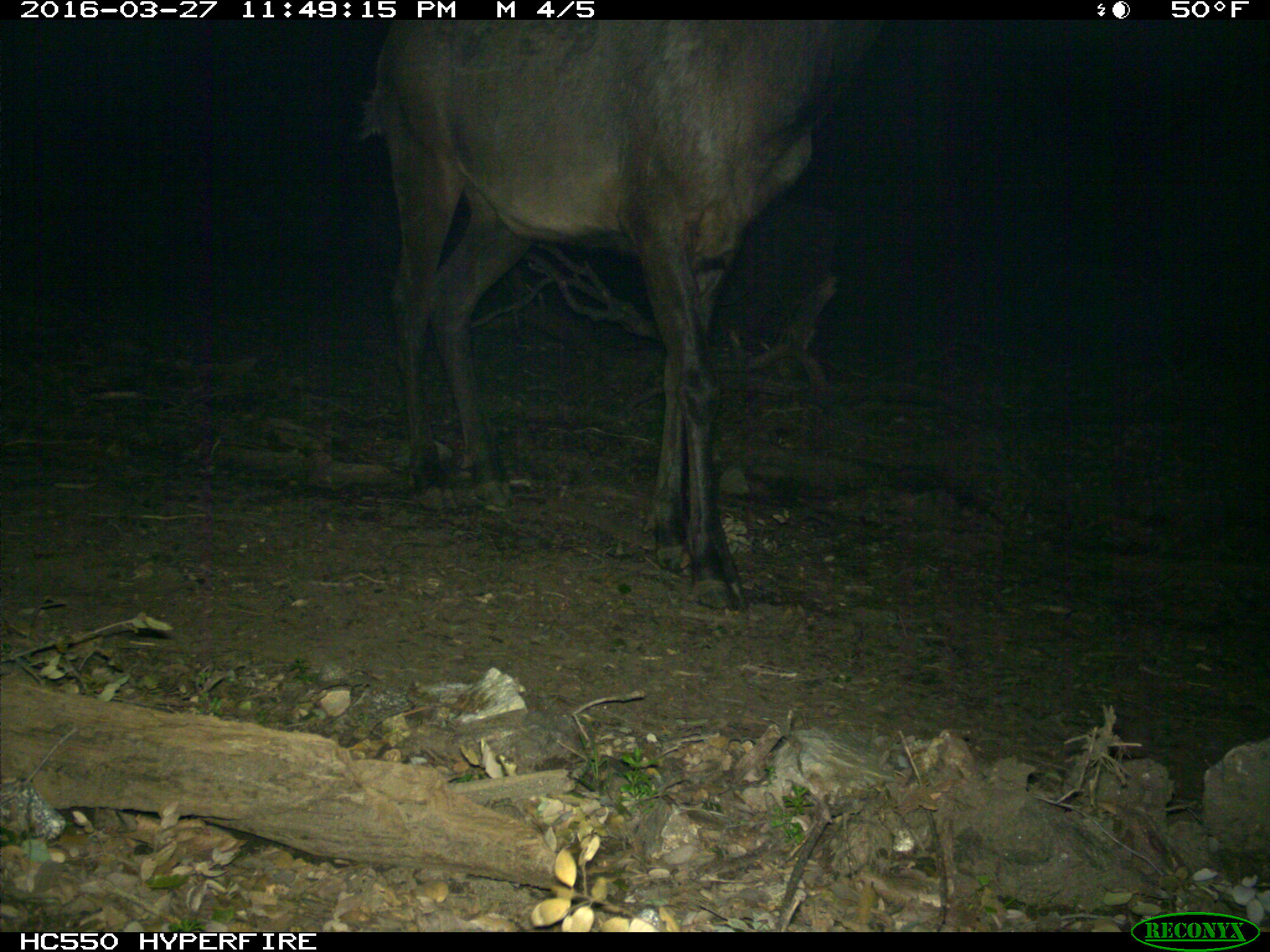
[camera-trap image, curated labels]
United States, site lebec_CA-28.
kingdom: Animalia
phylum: Chordata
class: Mammalia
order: Artiodactyla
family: Cervidae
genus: Cervus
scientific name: Cervus canadensis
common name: elk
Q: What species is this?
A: Cervus canadensis (elk).